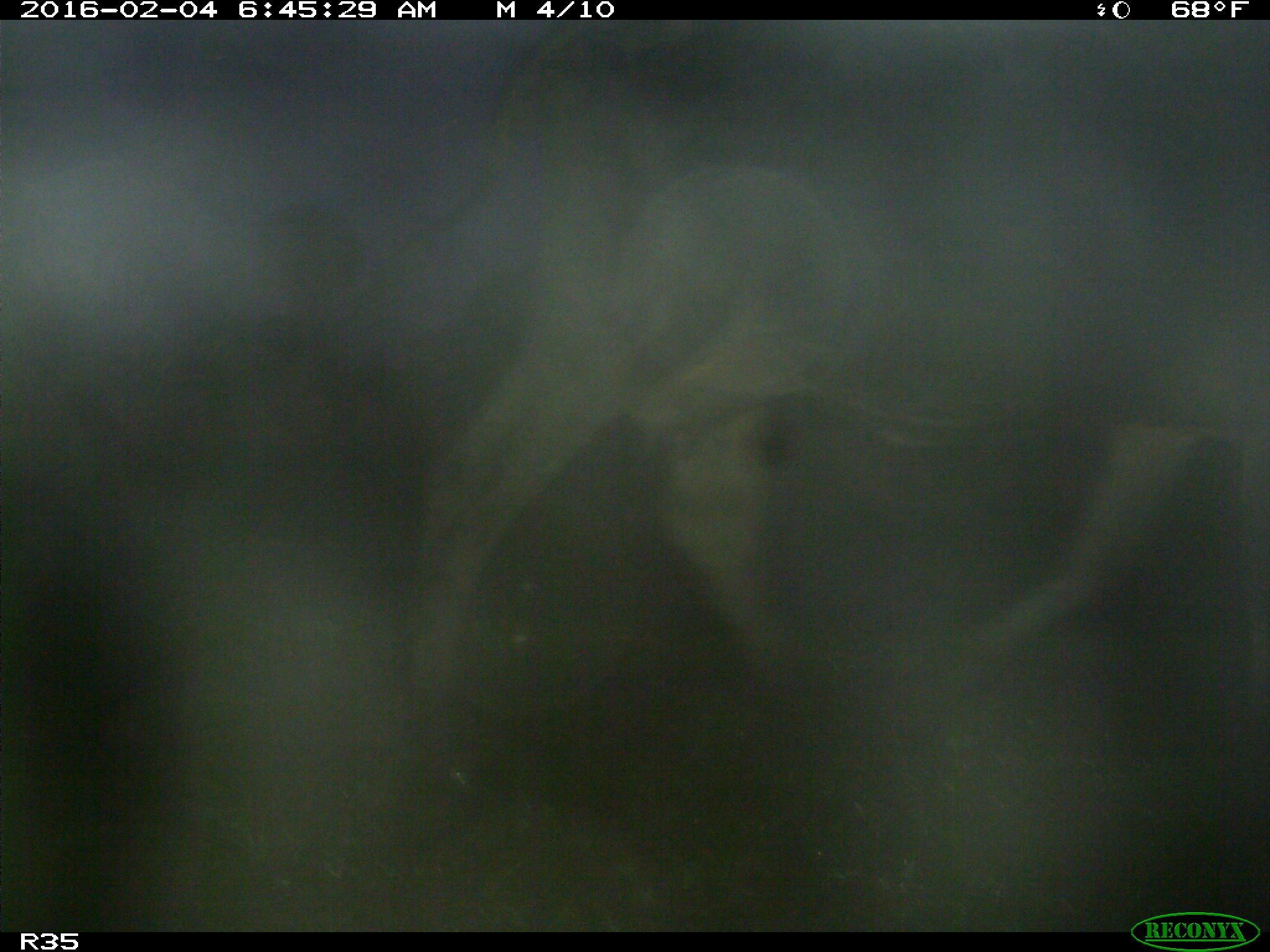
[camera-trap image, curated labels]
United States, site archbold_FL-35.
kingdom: Animalia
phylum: Chordata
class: Mammalia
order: Artiodactyla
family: Bovidae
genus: Bos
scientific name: Bos taurus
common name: domestic cow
Bos taurus (domestic cow).